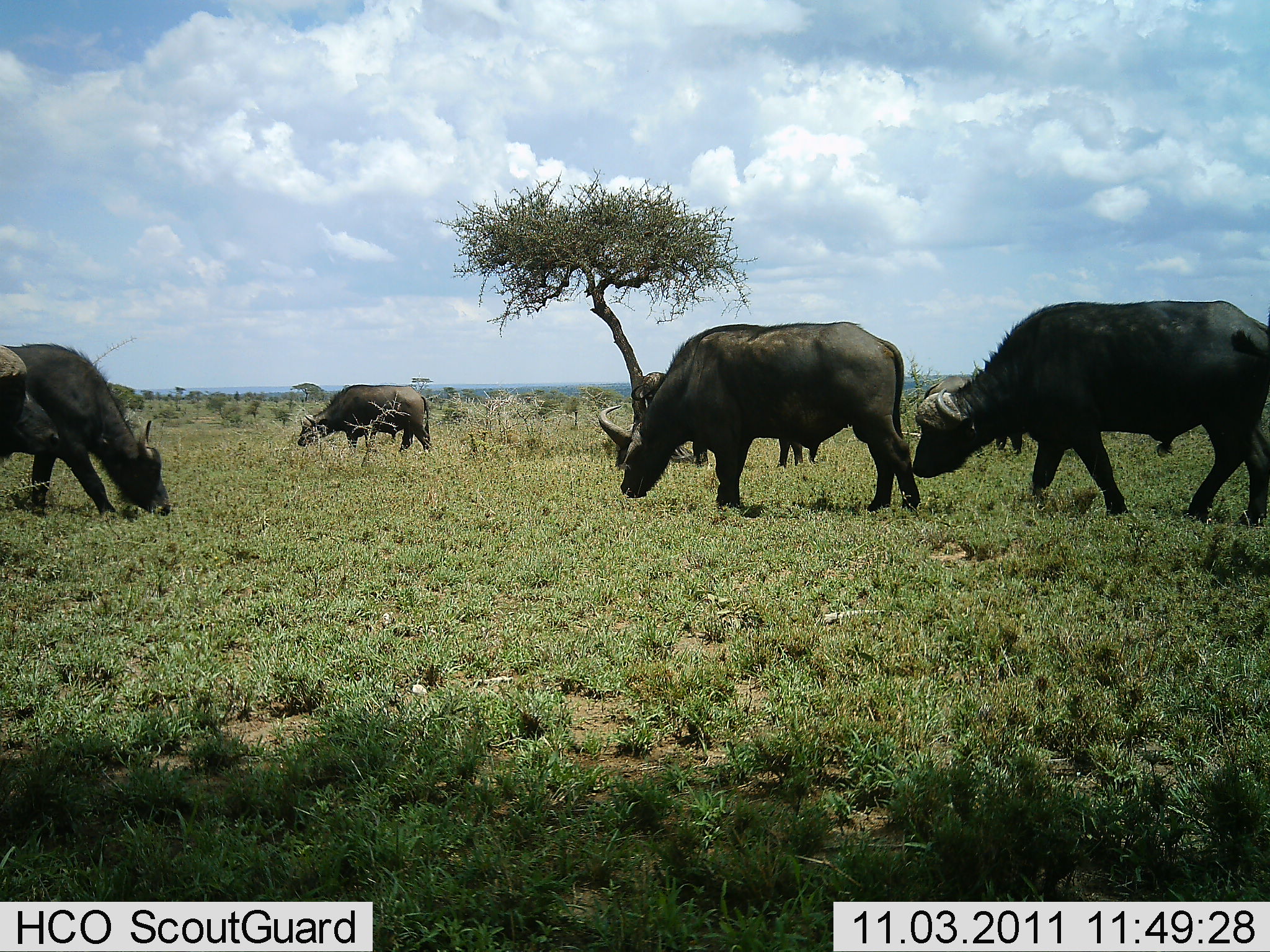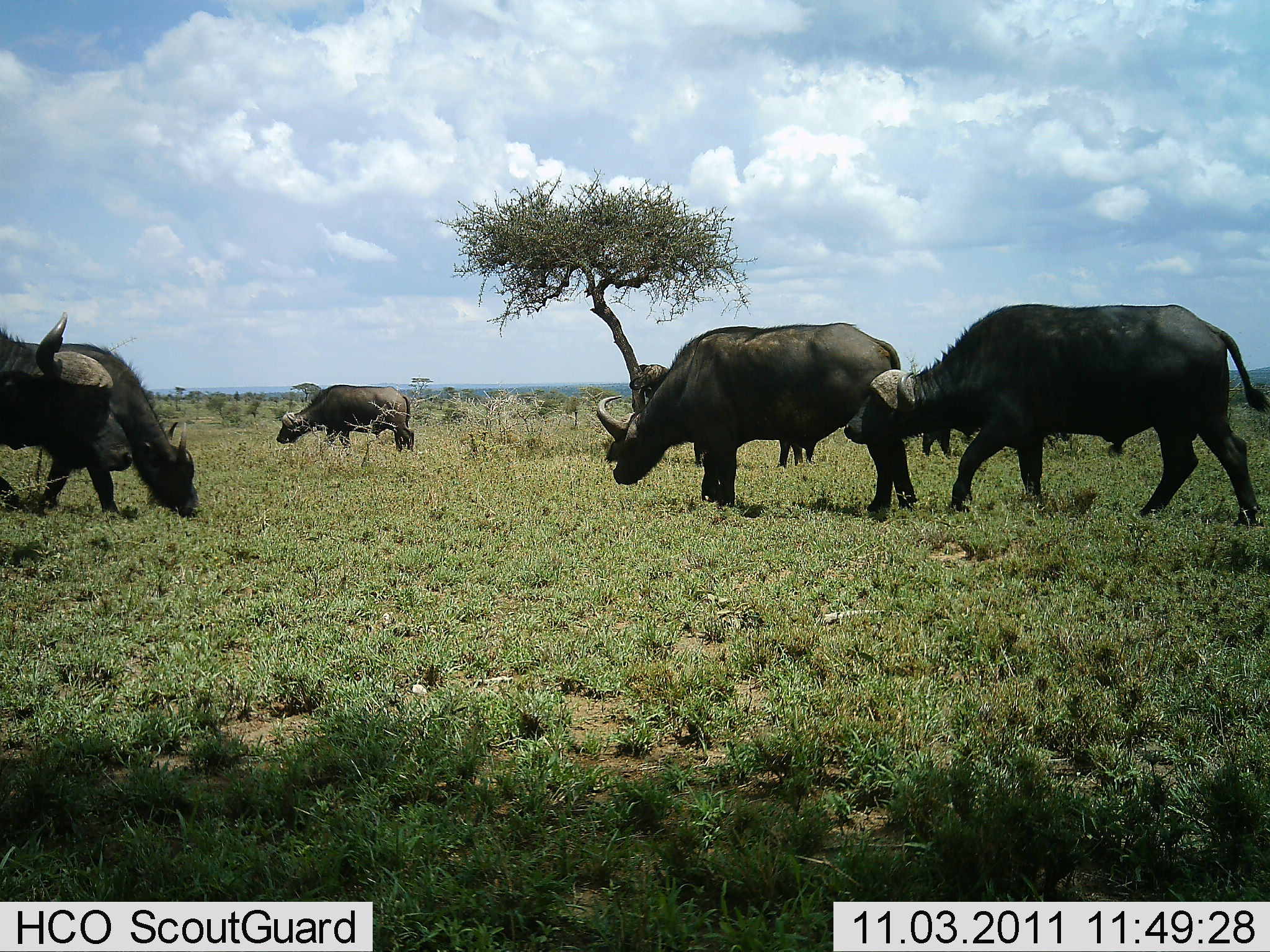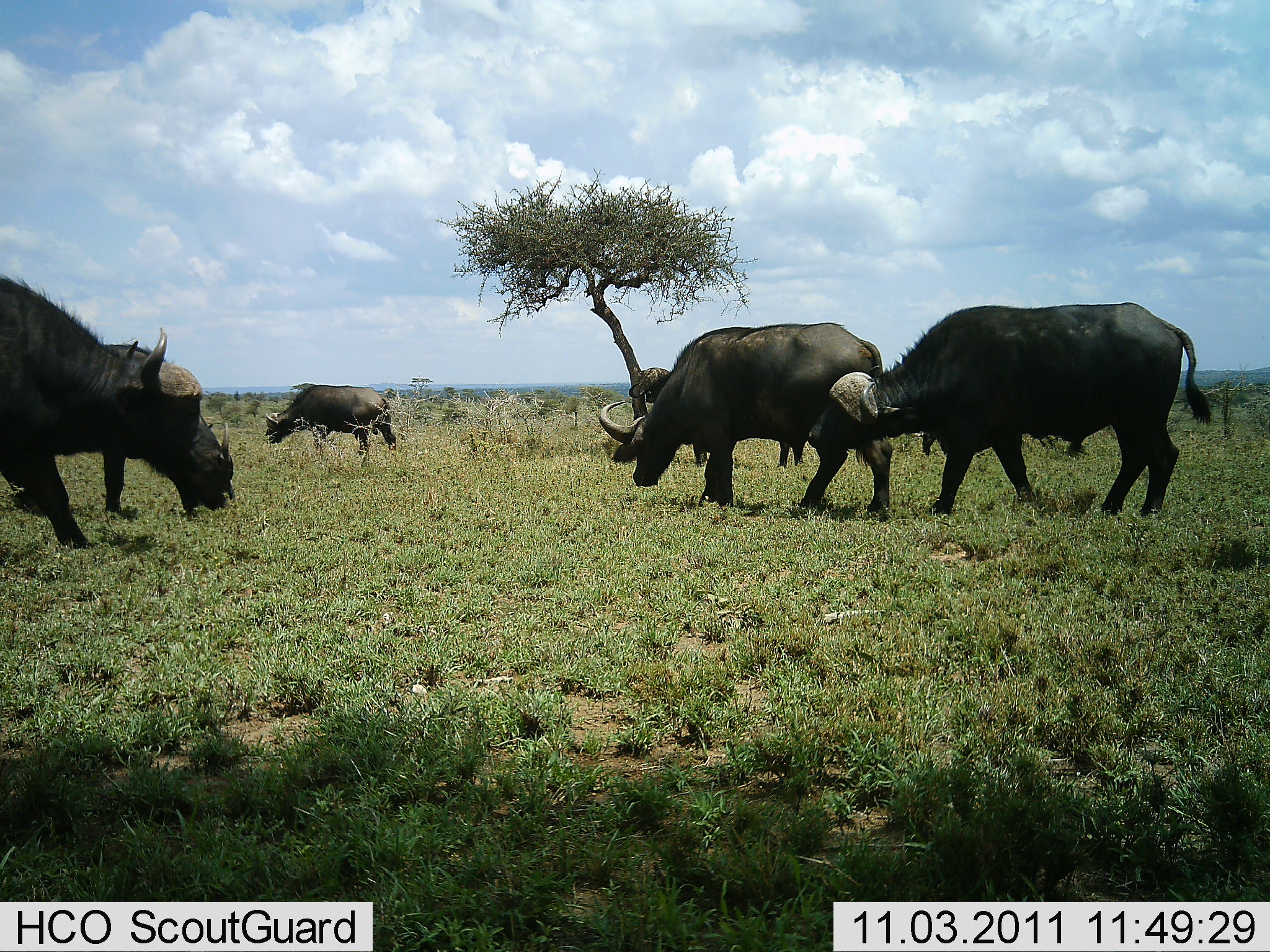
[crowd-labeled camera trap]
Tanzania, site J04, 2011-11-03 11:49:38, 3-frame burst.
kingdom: Animalia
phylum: Chordata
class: Mammalia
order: Artiodactyla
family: Bovidae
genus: Syncerus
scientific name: Syncerus caffer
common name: cape buffalo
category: buffalo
Buffalo (cape buffalo) (Syncerus caffer), count 6. Behavior (volunteer vote fractions): standing 27%, resting 0%, moving 64%, interacting 0%. Young present (vote fraction): 0%. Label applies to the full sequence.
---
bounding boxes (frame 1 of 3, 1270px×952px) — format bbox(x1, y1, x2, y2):
animal: bbox(910, 298, 1270, 528); bbox(595, 320, 922, 513); bbox(1, 340, 172, 519); bbox(631, 370, 821, 467); bbox(295, 384, 433, 458); bbox(0, 343, 62, 465)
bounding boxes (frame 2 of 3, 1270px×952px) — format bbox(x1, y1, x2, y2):
animal: bbox(842, 300, 1269, 529); bbox(595, 321, 919, 517); bbox(0, 341, 201, 519); bbox(0, 310, 134, 473); bbox(629, 362, 805, 468); bbox(275, 383, 415, 454)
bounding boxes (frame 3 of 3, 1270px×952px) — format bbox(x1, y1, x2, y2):
animal: bbox(805, 300, 1214, 520); bbox(1, 275, 235, 550); bbox(597, 321, 893, 520); bbox(0, 336, 238, 520); bbox(626, 366, 805, 469); bbox(264, 383, 399, 462)